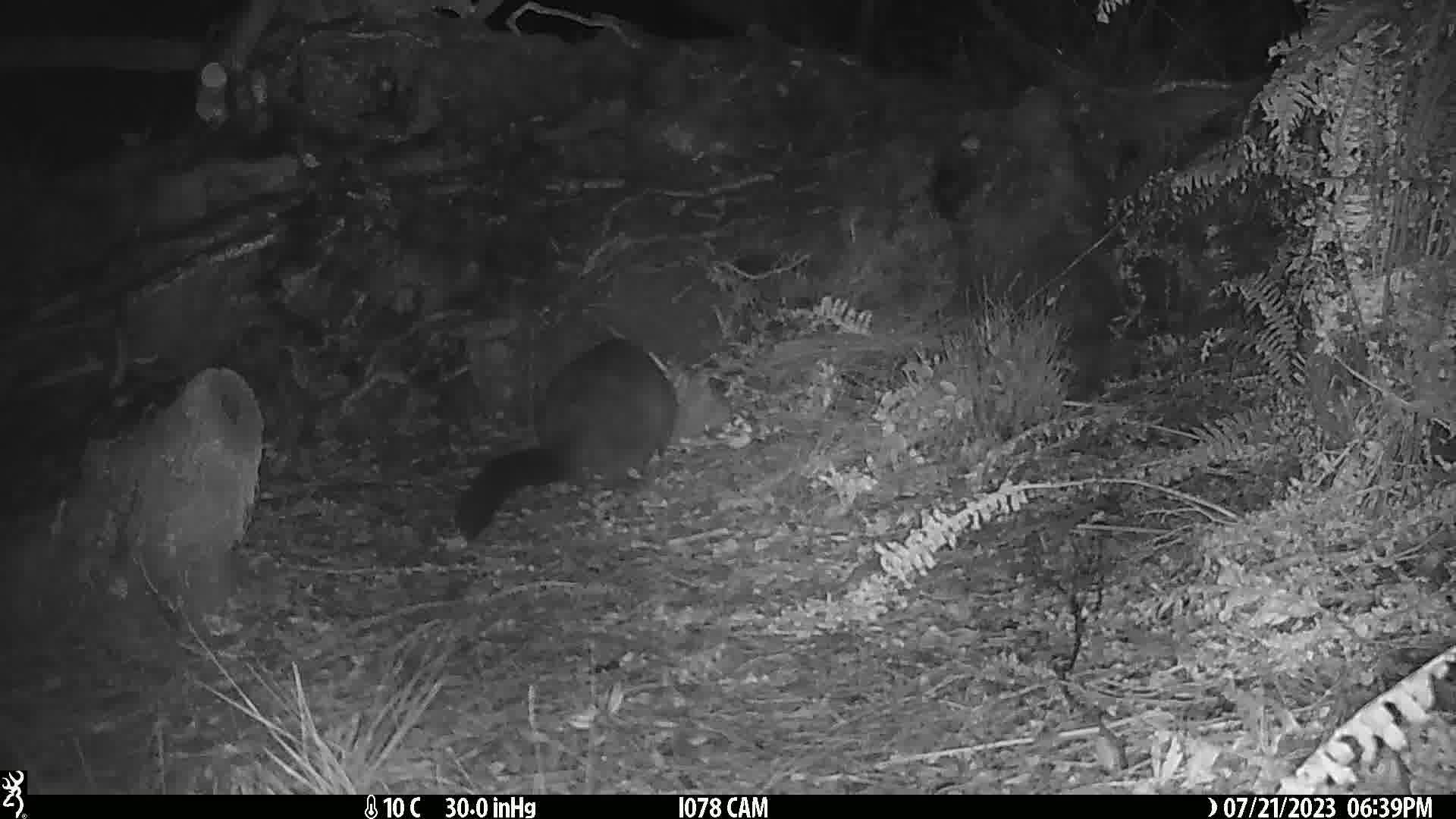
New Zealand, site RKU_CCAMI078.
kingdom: Animalia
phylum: Chordata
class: Mammalia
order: Diprotodontia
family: Phalangeridae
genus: Trichosurus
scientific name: Trichosurus vulpecula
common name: common brushtail possum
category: possum